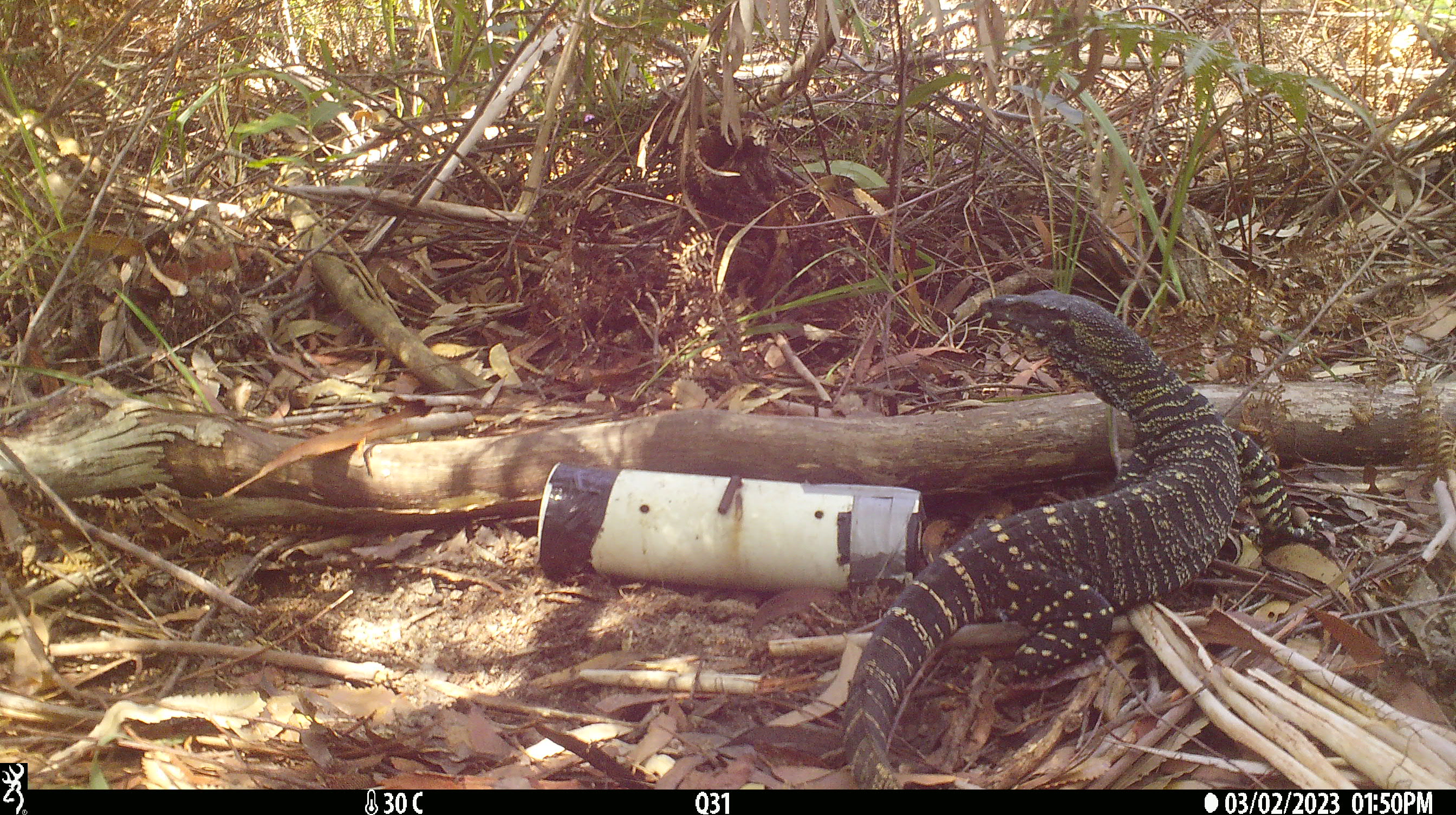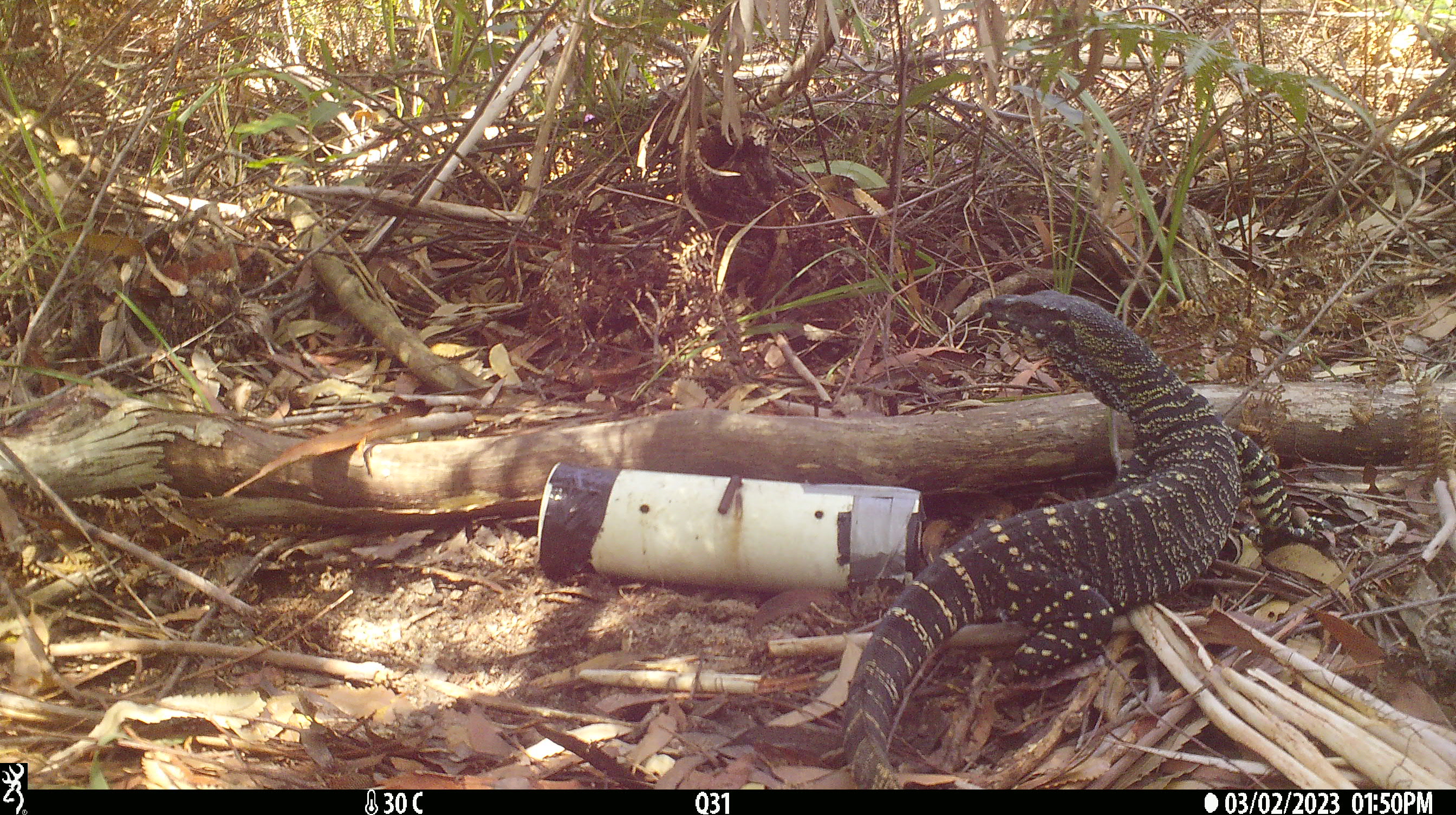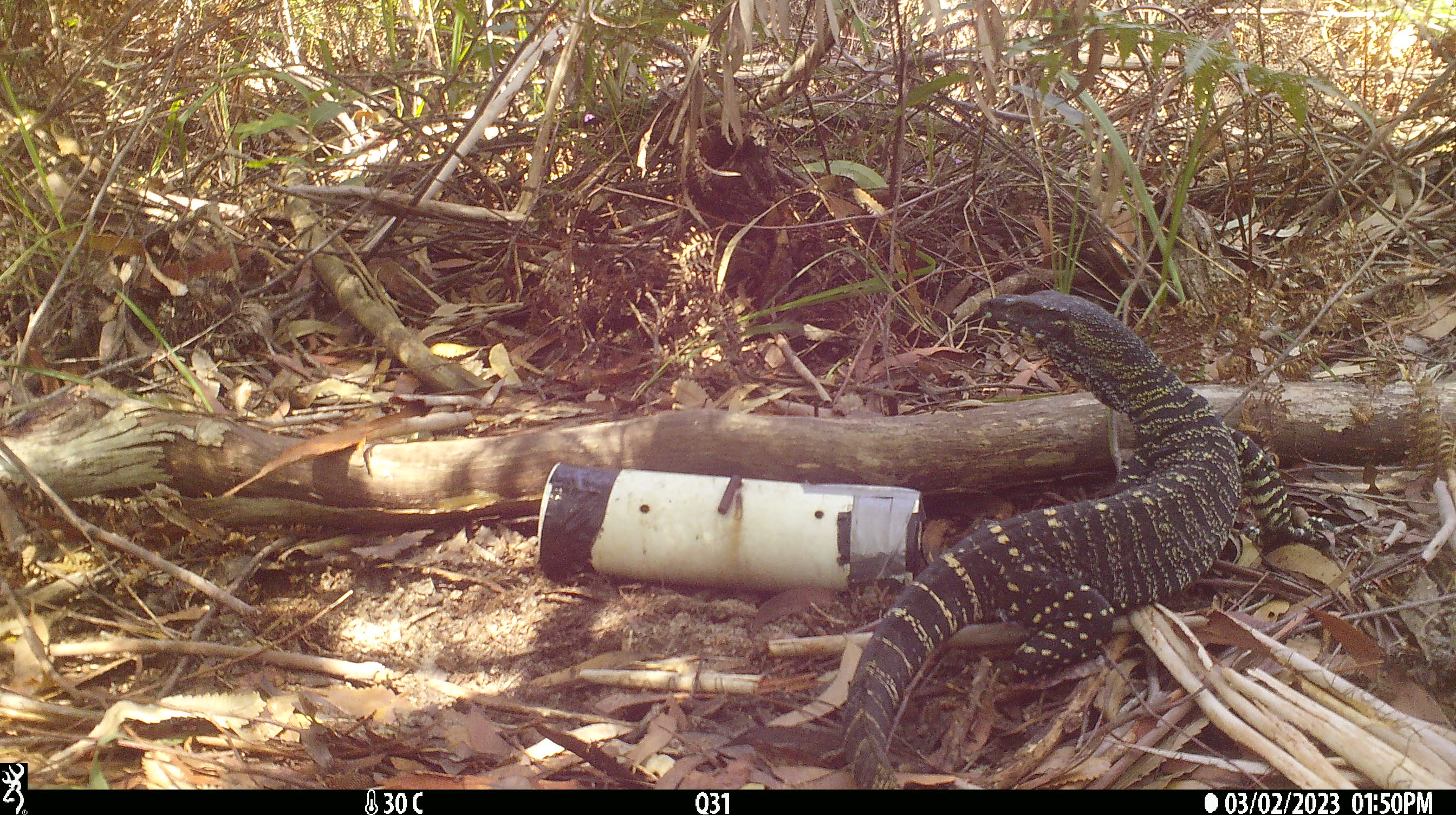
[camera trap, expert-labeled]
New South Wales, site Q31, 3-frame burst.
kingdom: Animalia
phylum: Chordata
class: Reptilia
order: Squamata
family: Varanidae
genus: Varanus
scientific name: Varanus varius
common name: lace monitor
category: goanna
Goanna (lace monitor) (Varanus varius).